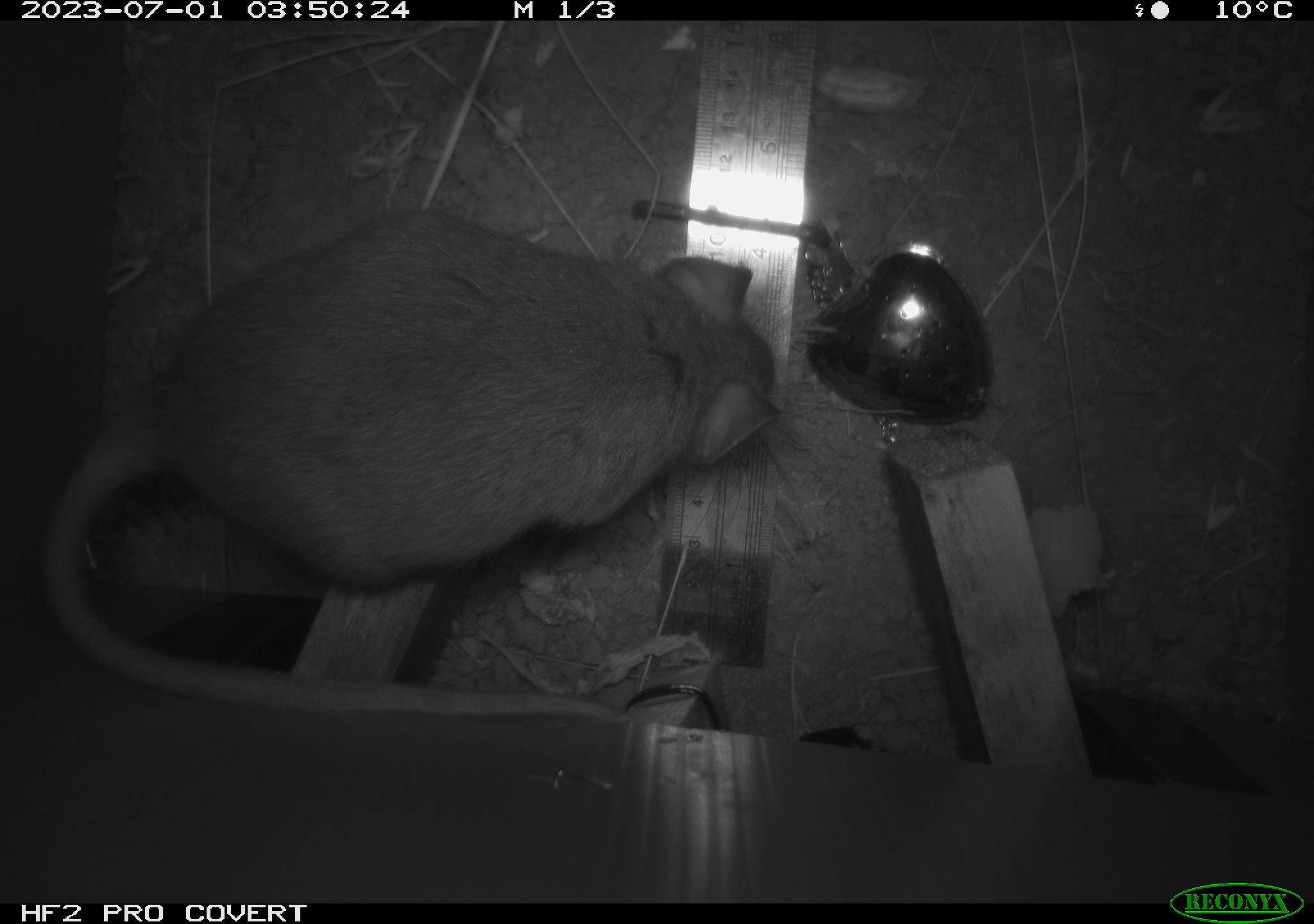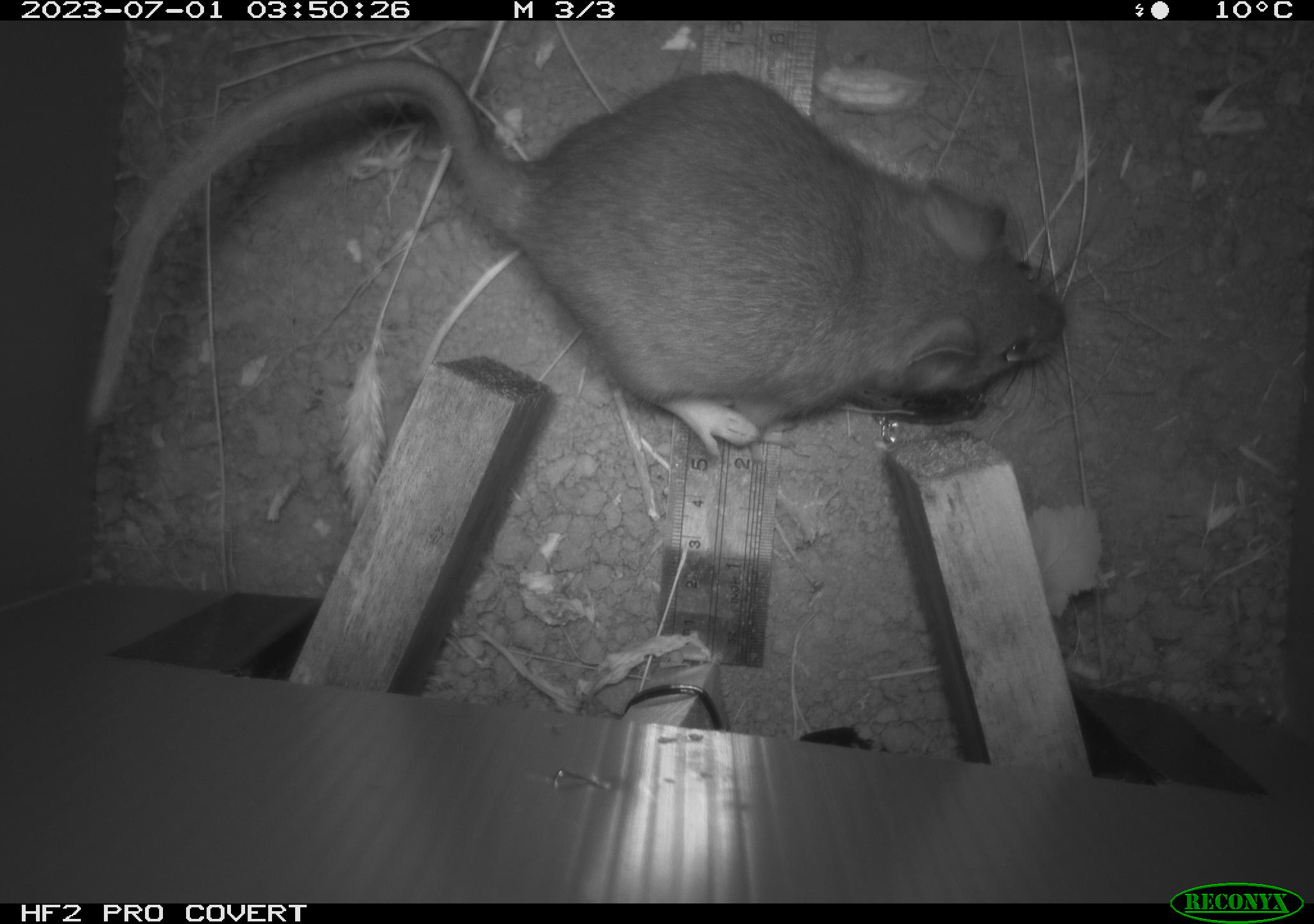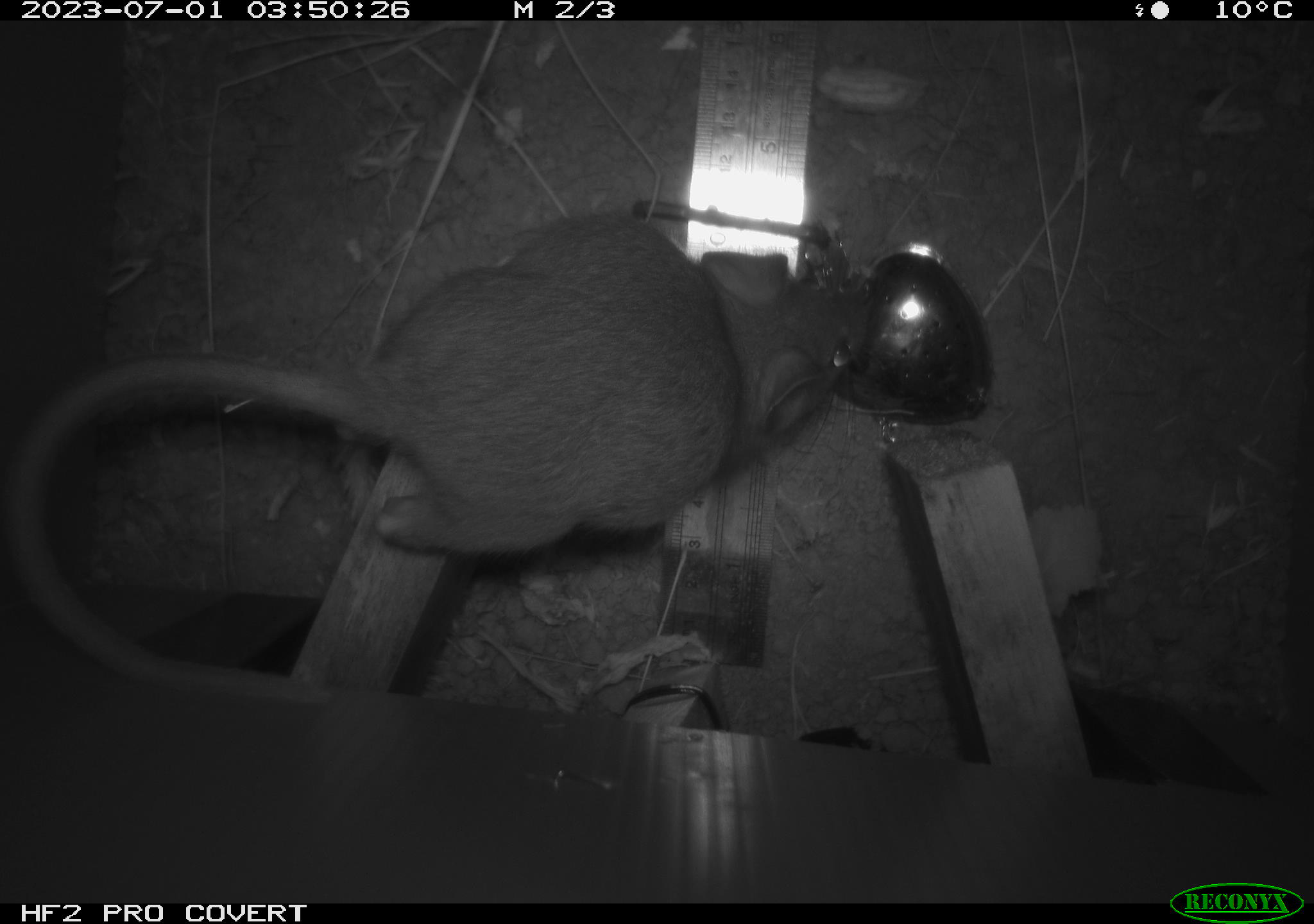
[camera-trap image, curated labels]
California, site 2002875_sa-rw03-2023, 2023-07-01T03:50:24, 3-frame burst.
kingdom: Animalia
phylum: Chordata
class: Mammalia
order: Rodentia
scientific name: Rodentia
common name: mouse species